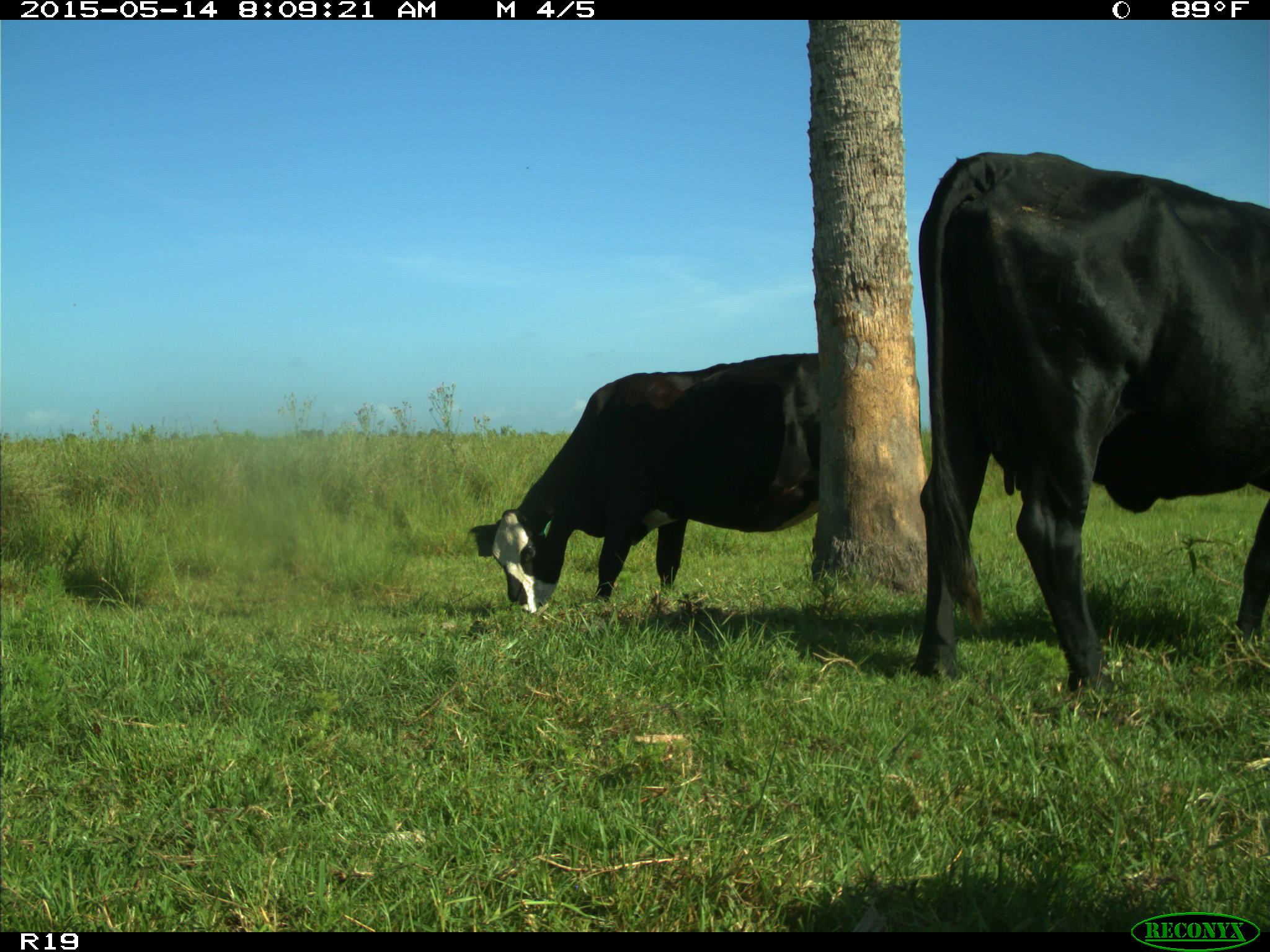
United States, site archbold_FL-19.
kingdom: Animalia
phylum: Chordata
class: Mammalia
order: Artiodactyla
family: Bovidae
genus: Bos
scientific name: Bos taurus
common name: domestic cow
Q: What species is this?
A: Bos taurus (domestic cow).